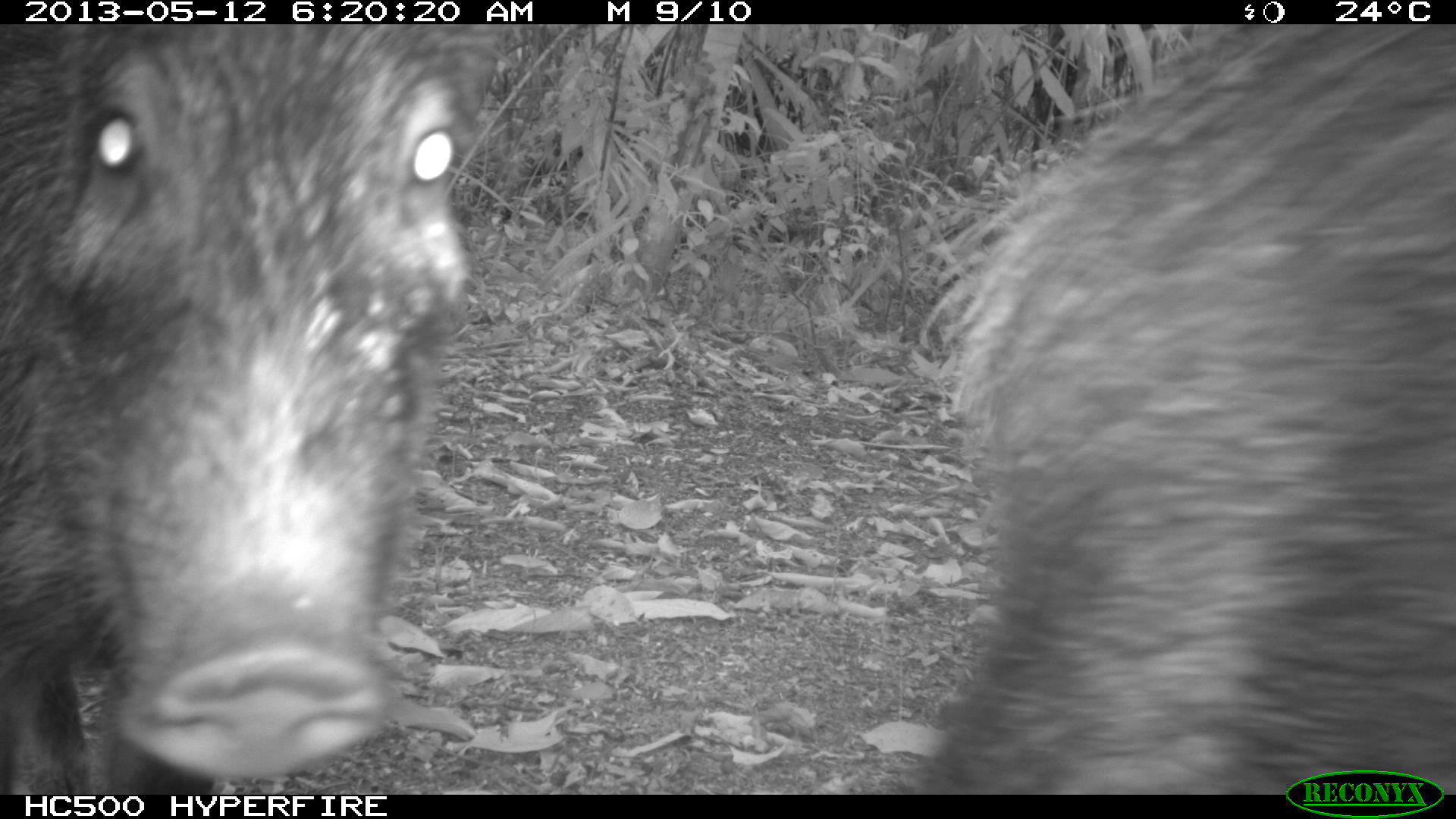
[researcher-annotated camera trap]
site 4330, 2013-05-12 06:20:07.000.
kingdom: Animalia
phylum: Chordata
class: Mammalia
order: Artiodactyla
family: Tayassuidae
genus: Tayassu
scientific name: Tayassu pecari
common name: white-lipped peccary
Tayassu pecari (white-lipped peccary), count 5.